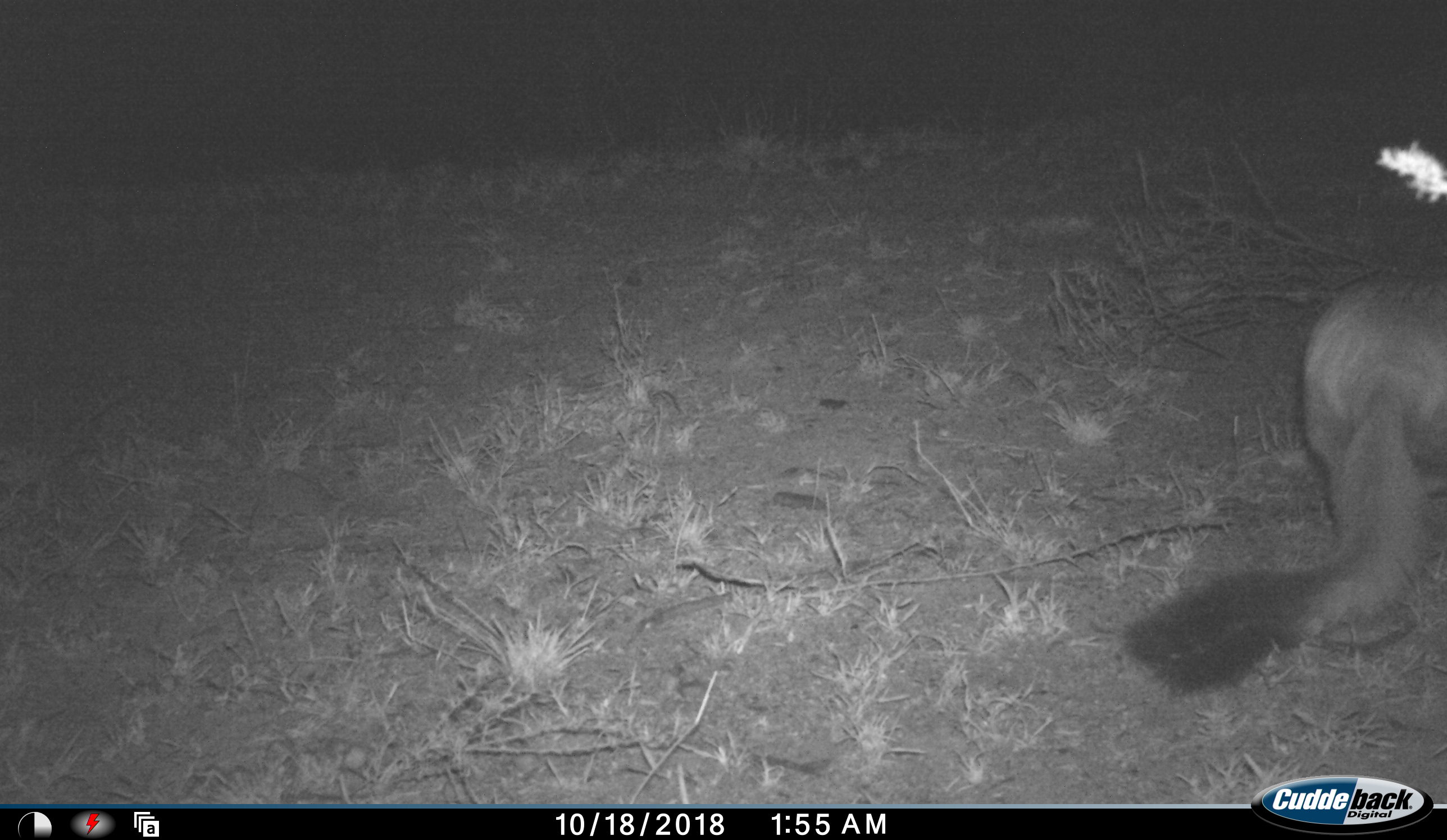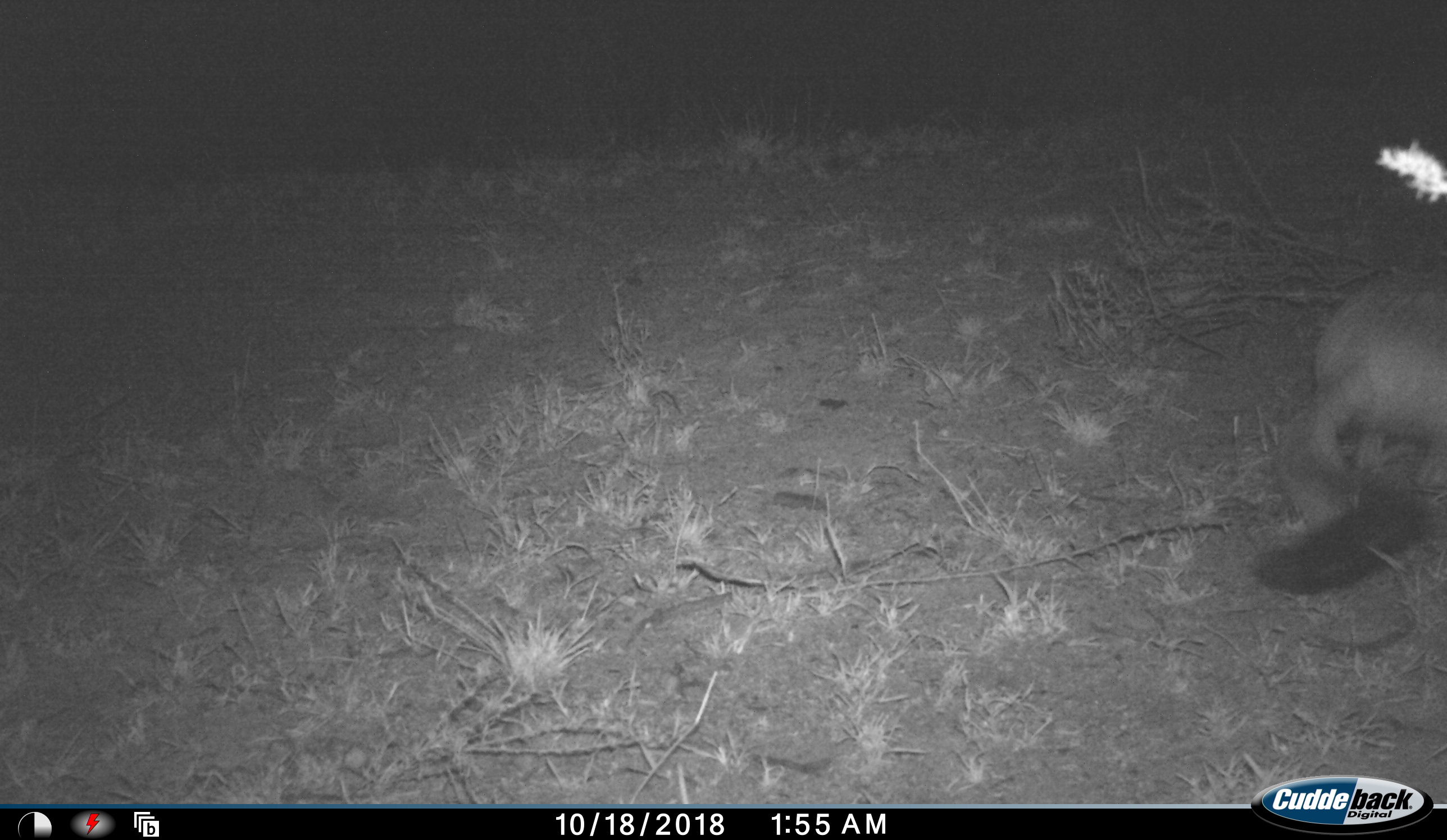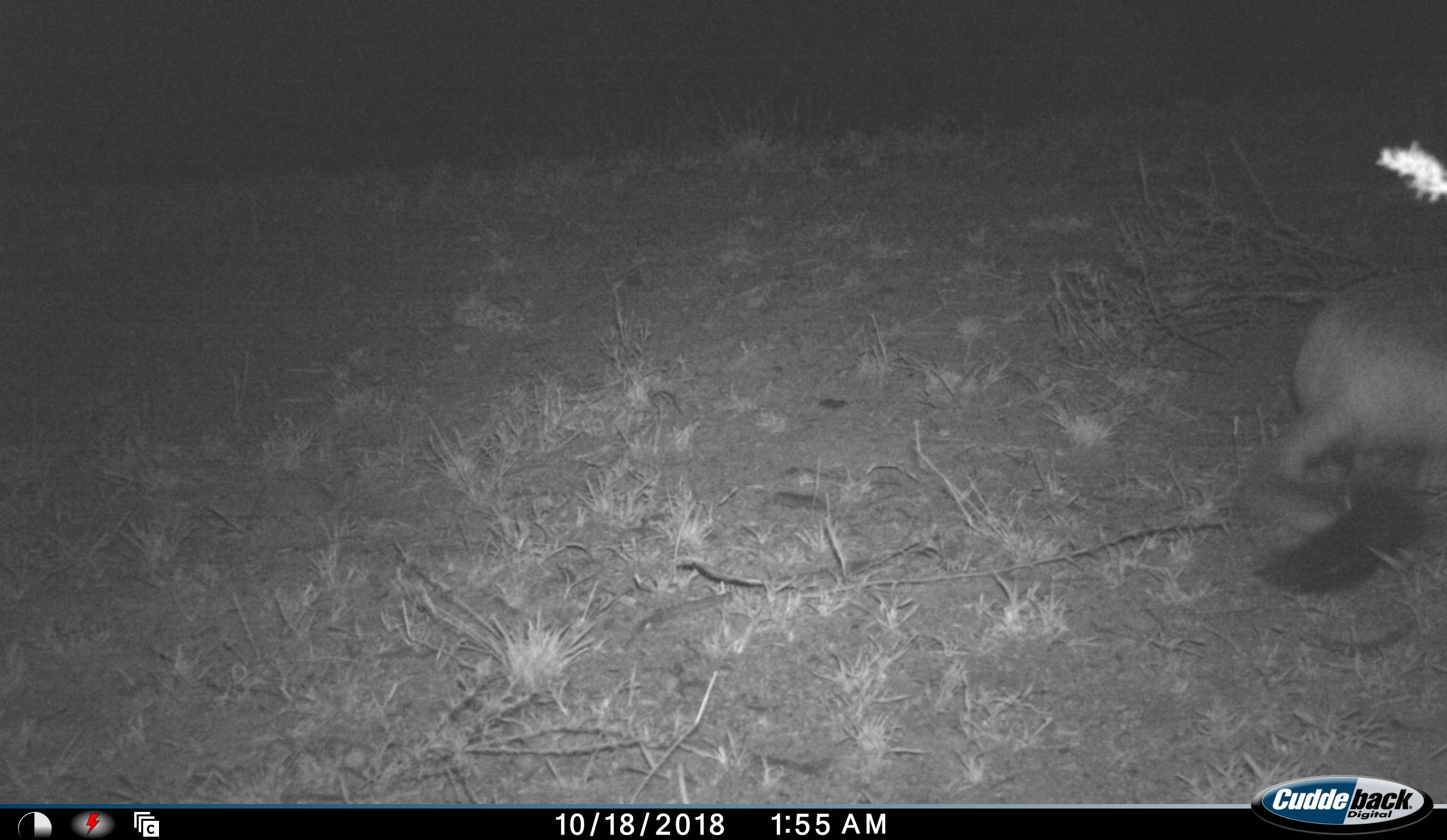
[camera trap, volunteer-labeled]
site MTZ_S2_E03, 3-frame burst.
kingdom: Animalia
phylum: Chordata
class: Mammalia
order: Rodentia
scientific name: Rodentia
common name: rodent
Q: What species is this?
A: Rodent (Rodentia).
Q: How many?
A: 1.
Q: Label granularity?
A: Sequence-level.